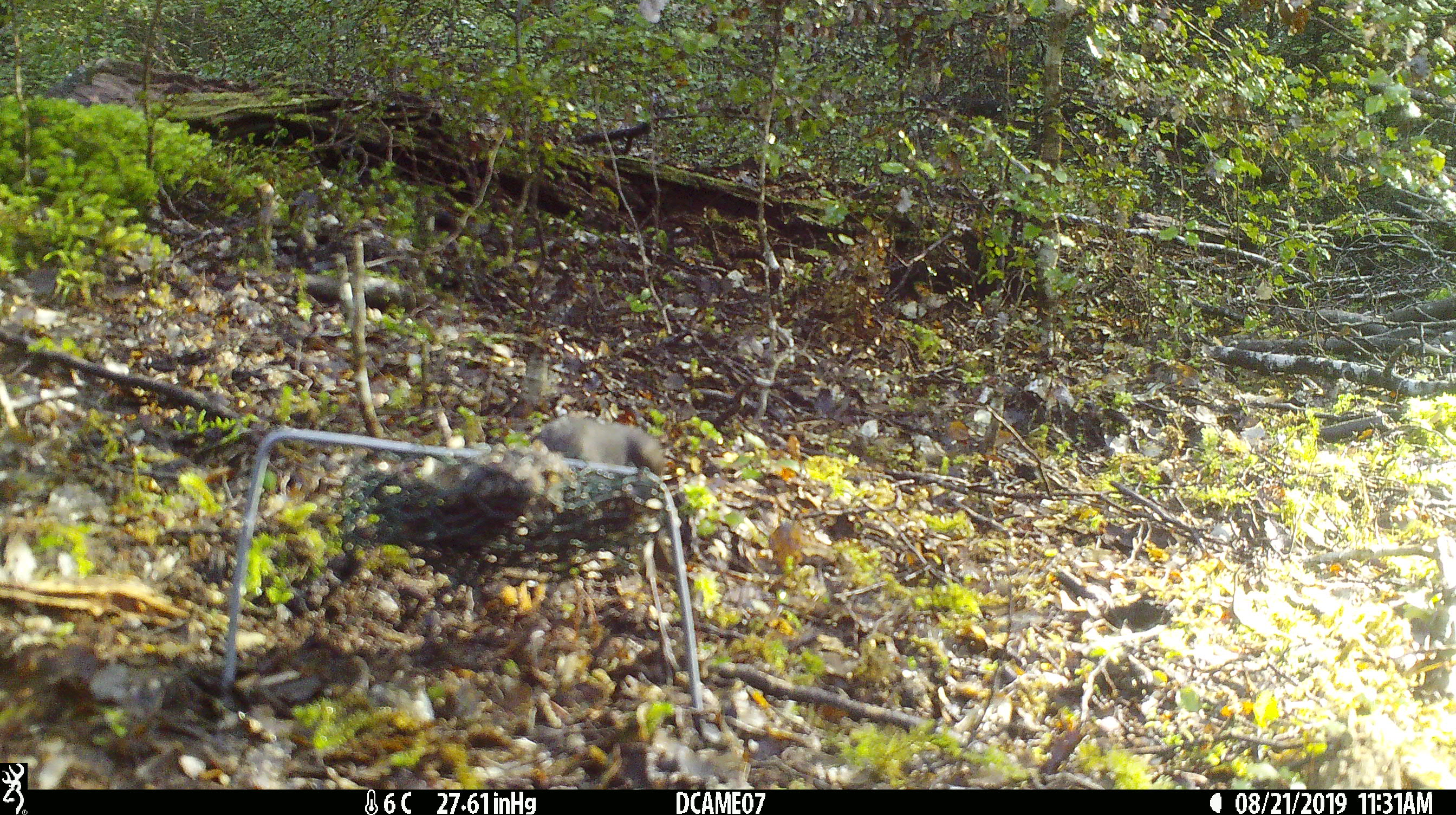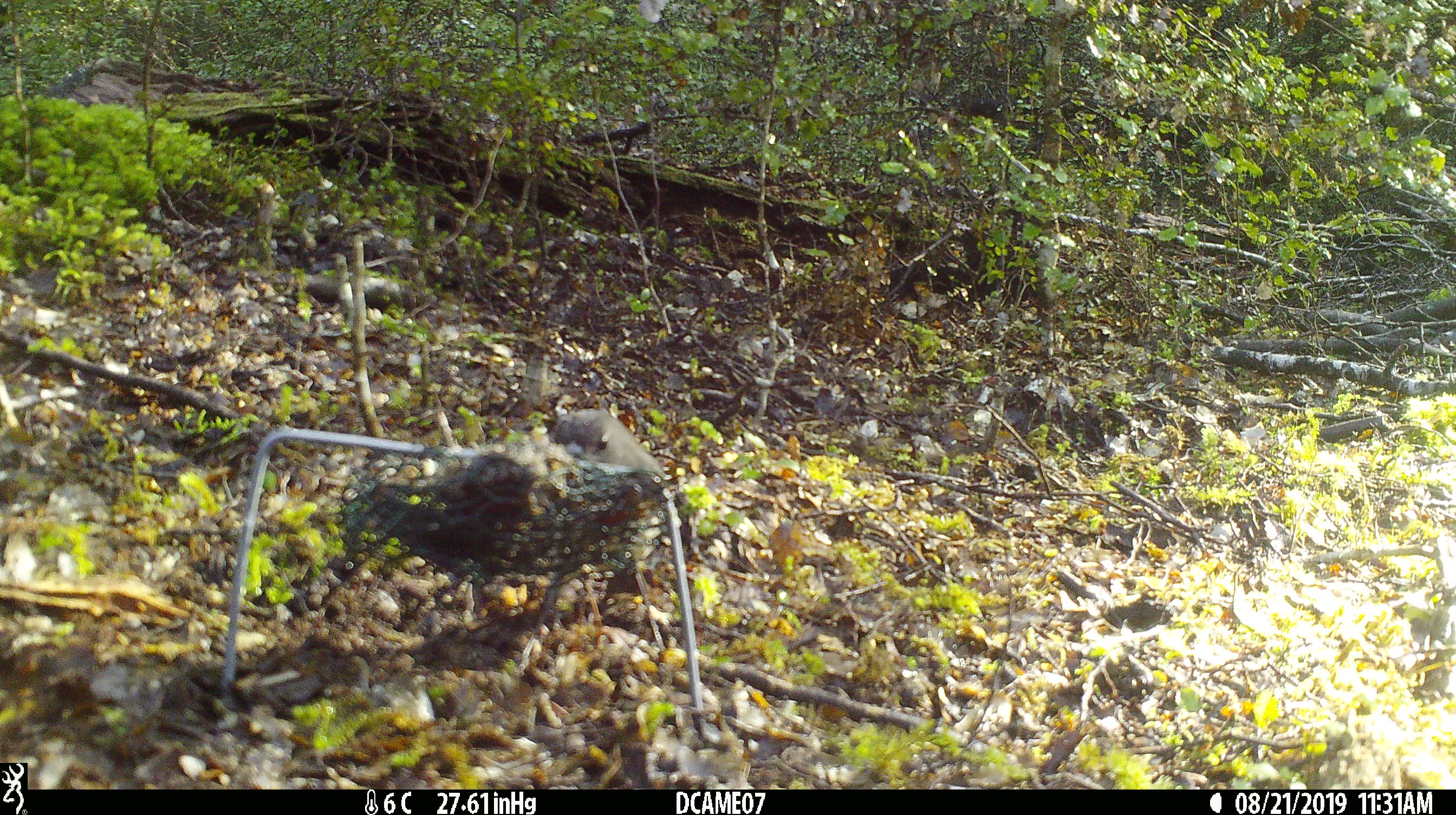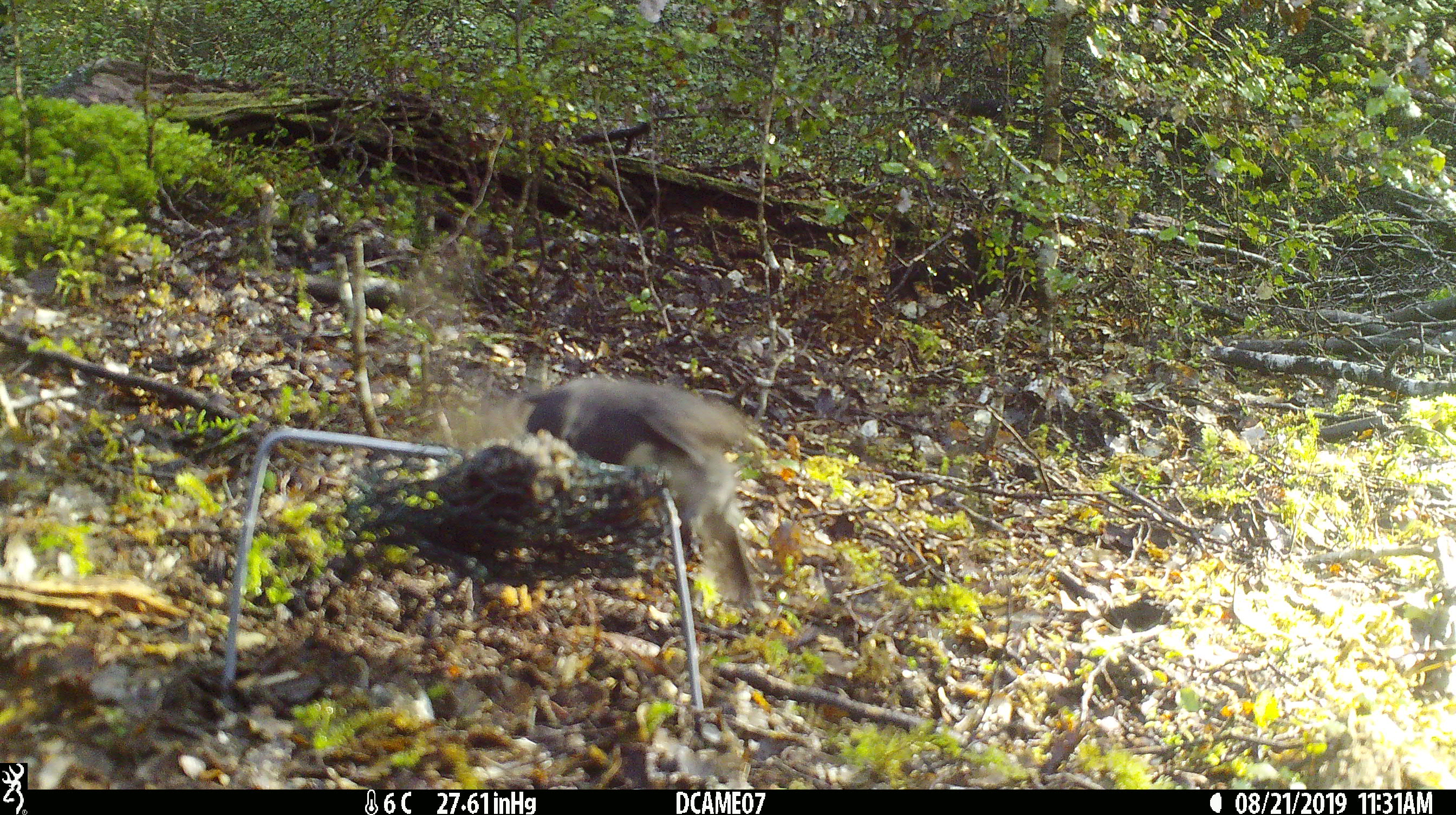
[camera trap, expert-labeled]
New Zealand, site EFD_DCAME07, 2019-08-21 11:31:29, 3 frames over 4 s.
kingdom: Animalia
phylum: Chordata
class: Aves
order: Passeriformes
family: Petroicidae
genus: Petroica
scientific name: Petroica australis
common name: new zealand robin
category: robin